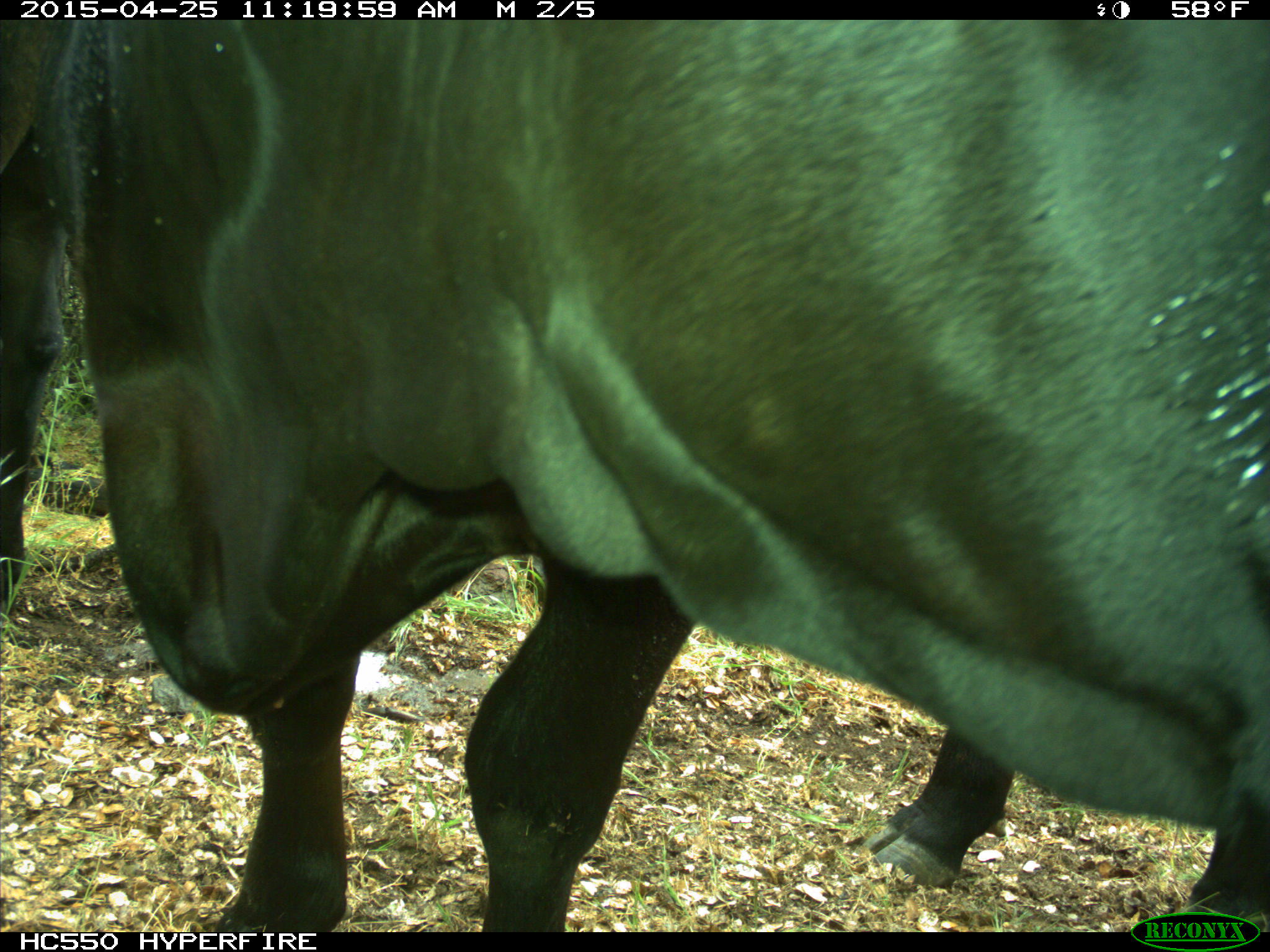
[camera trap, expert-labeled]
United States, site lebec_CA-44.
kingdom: Animalia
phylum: Chordata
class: Mammalia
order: Artiodactyla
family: Suidae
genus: Sus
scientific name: Sus scrofa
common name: wild boar